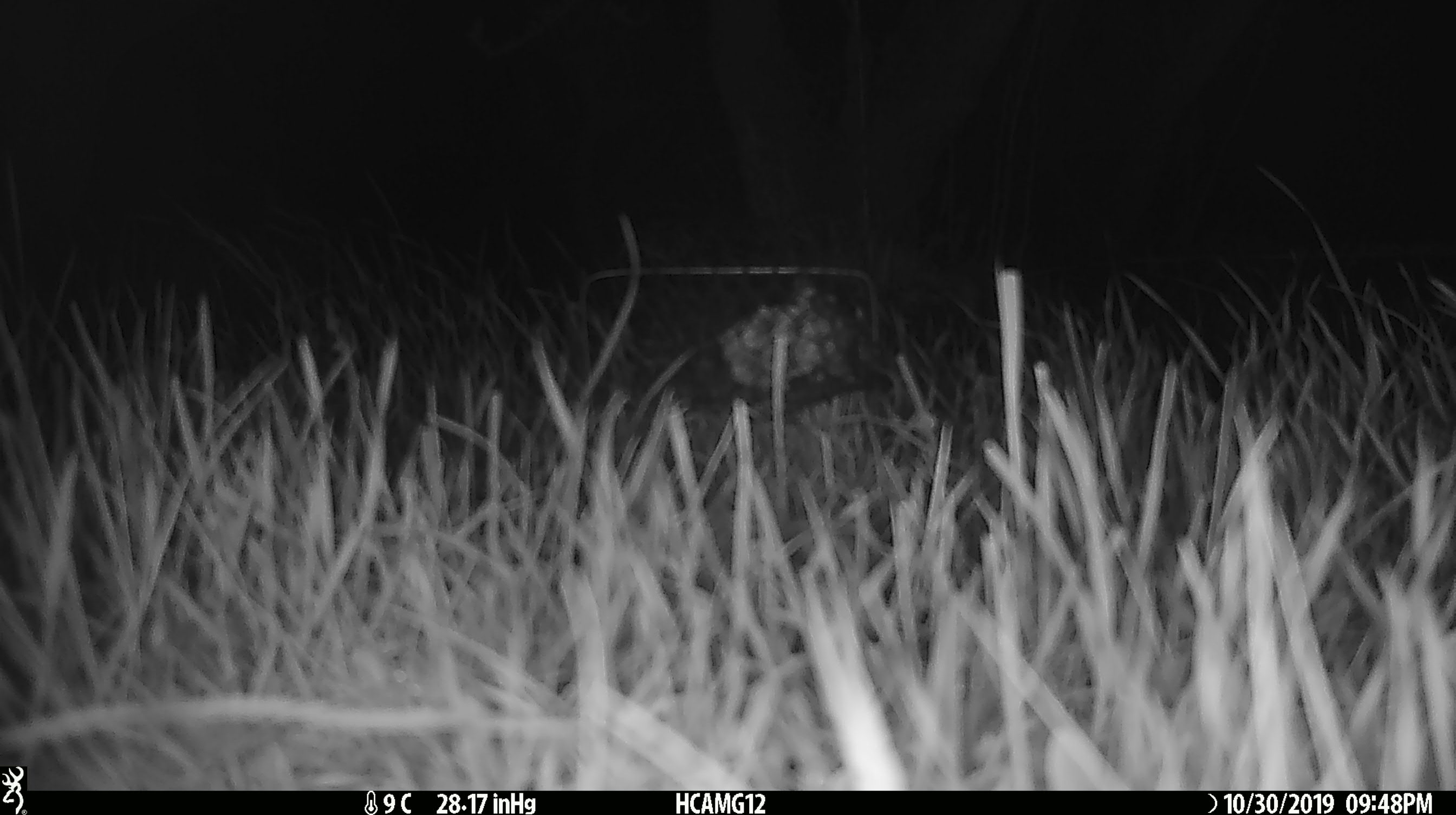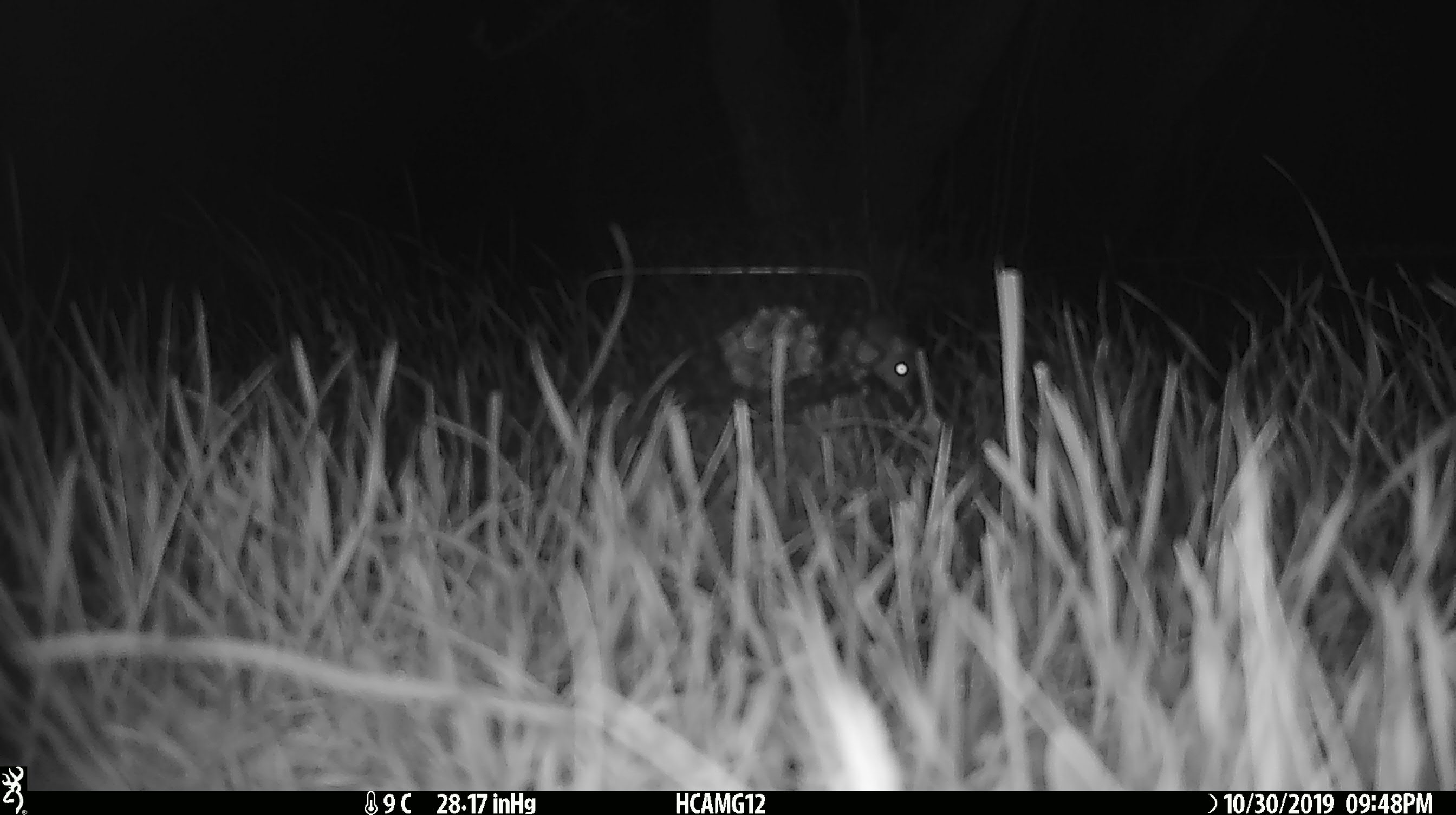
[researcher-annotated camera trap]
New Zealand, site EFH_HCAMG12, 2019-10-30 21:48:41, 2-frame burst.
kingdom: Animalia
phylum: Chordata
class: Mammalia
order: Rodentia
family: Muridae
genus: Mus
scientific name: Mus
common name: mouse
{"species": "mouse (Mus)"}